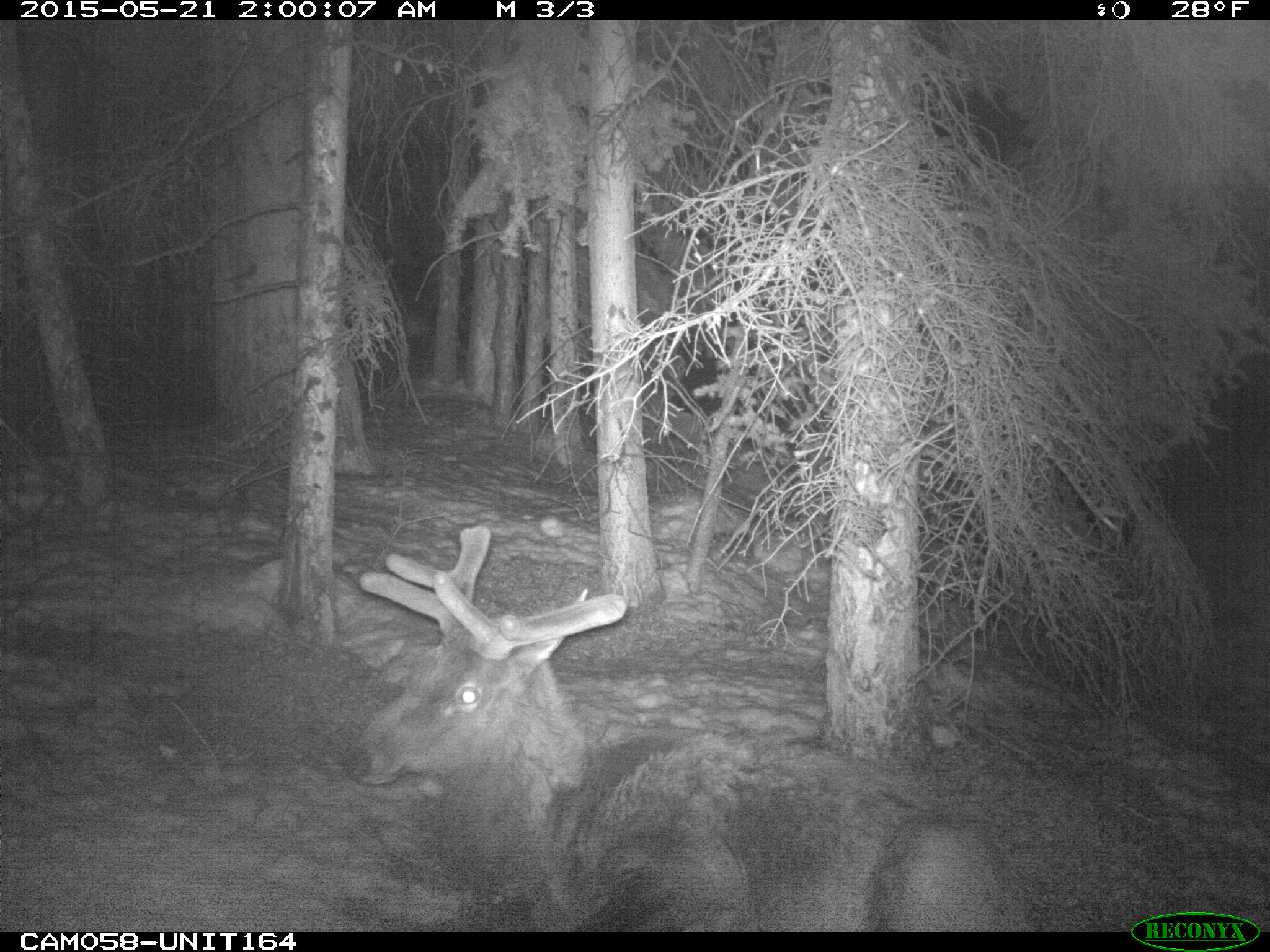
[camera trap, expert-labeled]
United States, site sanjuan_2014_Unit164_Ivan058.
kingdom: Animalia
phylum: Chordata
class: Mammalia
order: Artiodactyla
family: Cervidae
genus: Cervus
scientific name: Cervus elaphus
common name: red deer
Cervus elaphus (red deer).